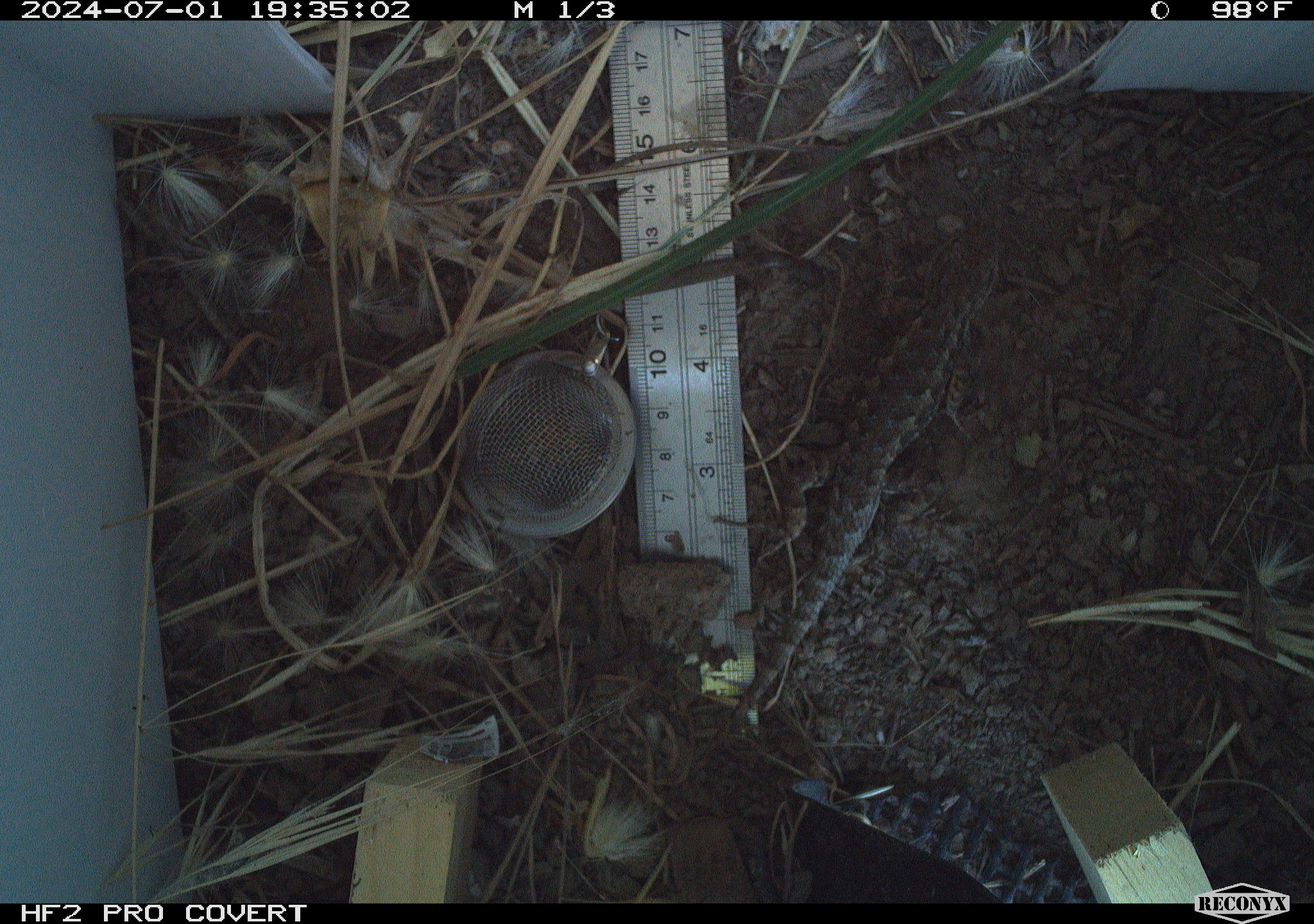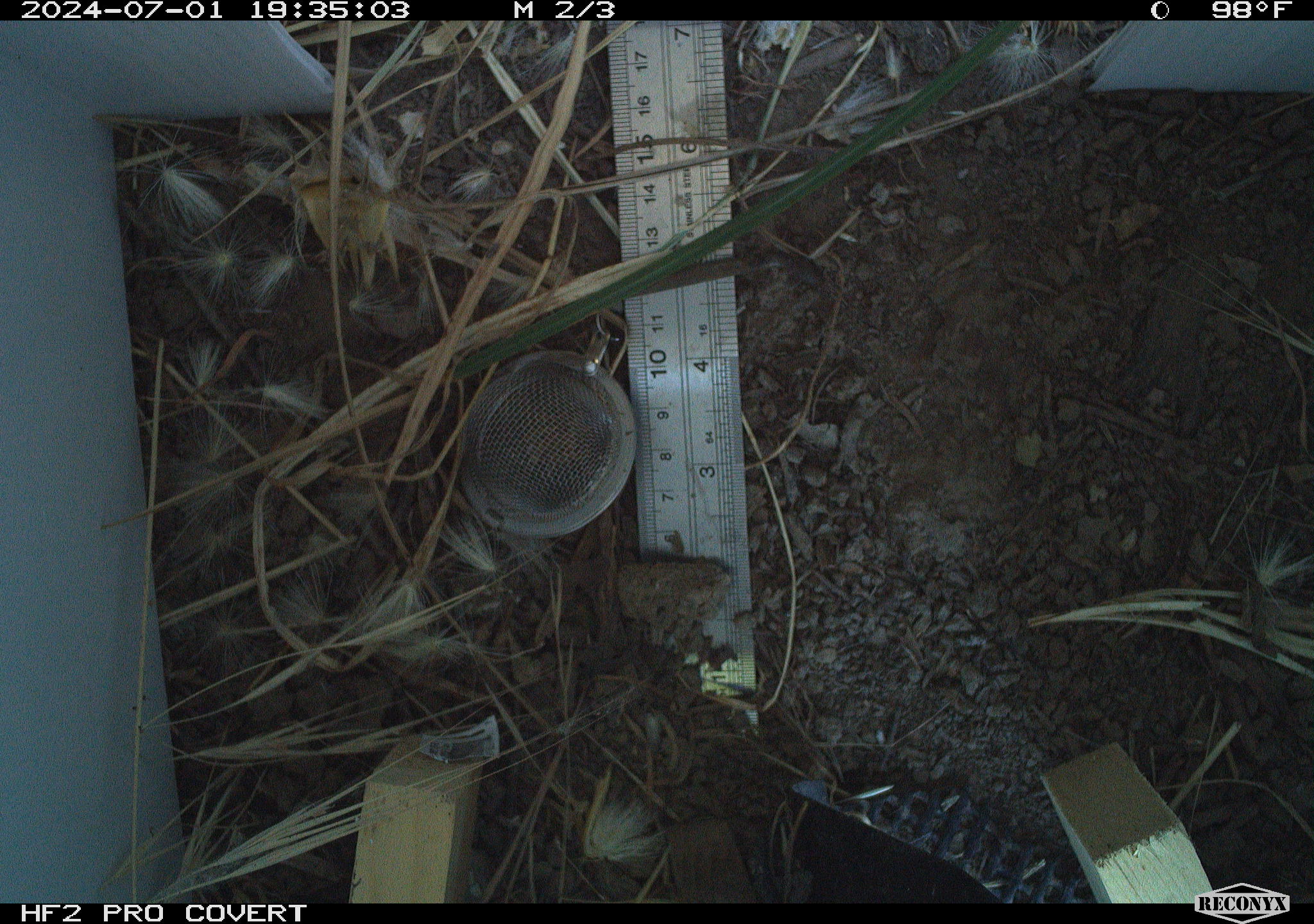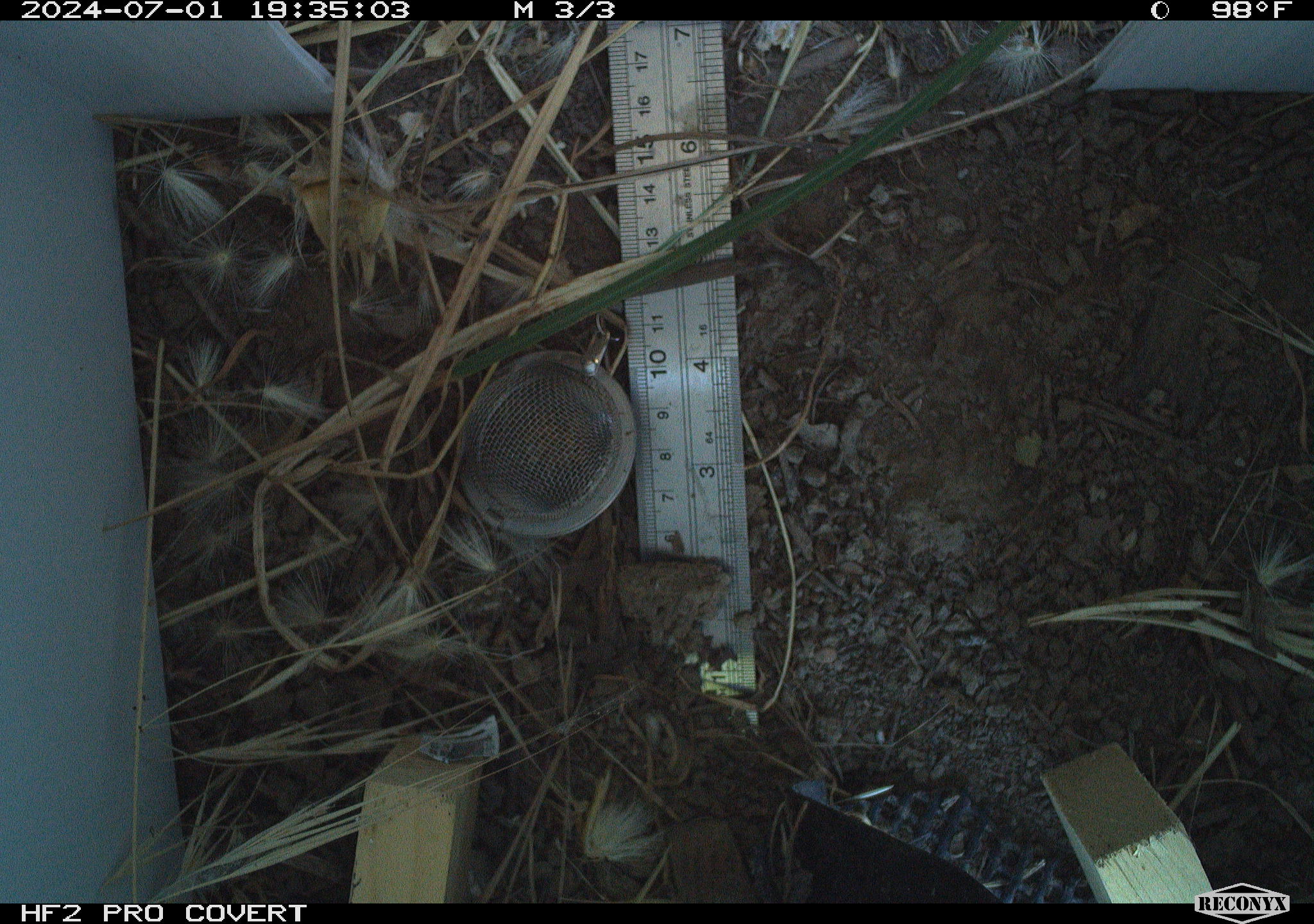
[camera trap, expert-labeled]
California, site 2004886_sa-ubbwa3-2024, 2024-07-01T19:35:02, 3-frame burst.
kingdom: Animalia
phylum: Chordata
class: Reptilia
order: Squamata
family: Phrynosomatidae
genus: Sceloporus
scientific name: Sceloporus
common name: spiny lizards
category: sceloporus species